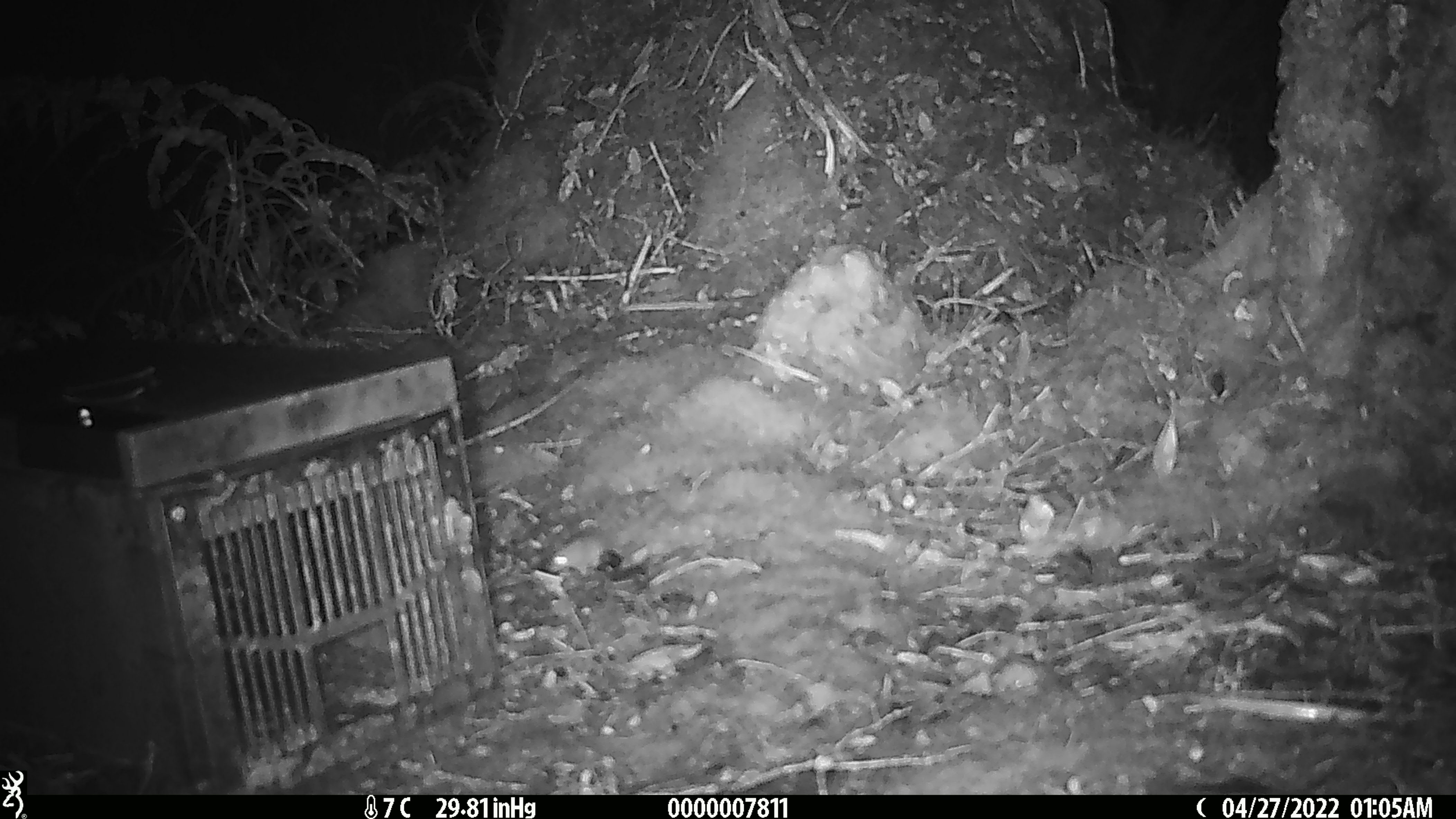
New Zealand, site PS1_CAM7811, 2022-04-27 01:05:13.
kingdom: Animalia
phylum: Chordata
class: Mammalia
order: Rodentia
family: Muridae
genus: Mus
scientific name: Mus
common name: mouse